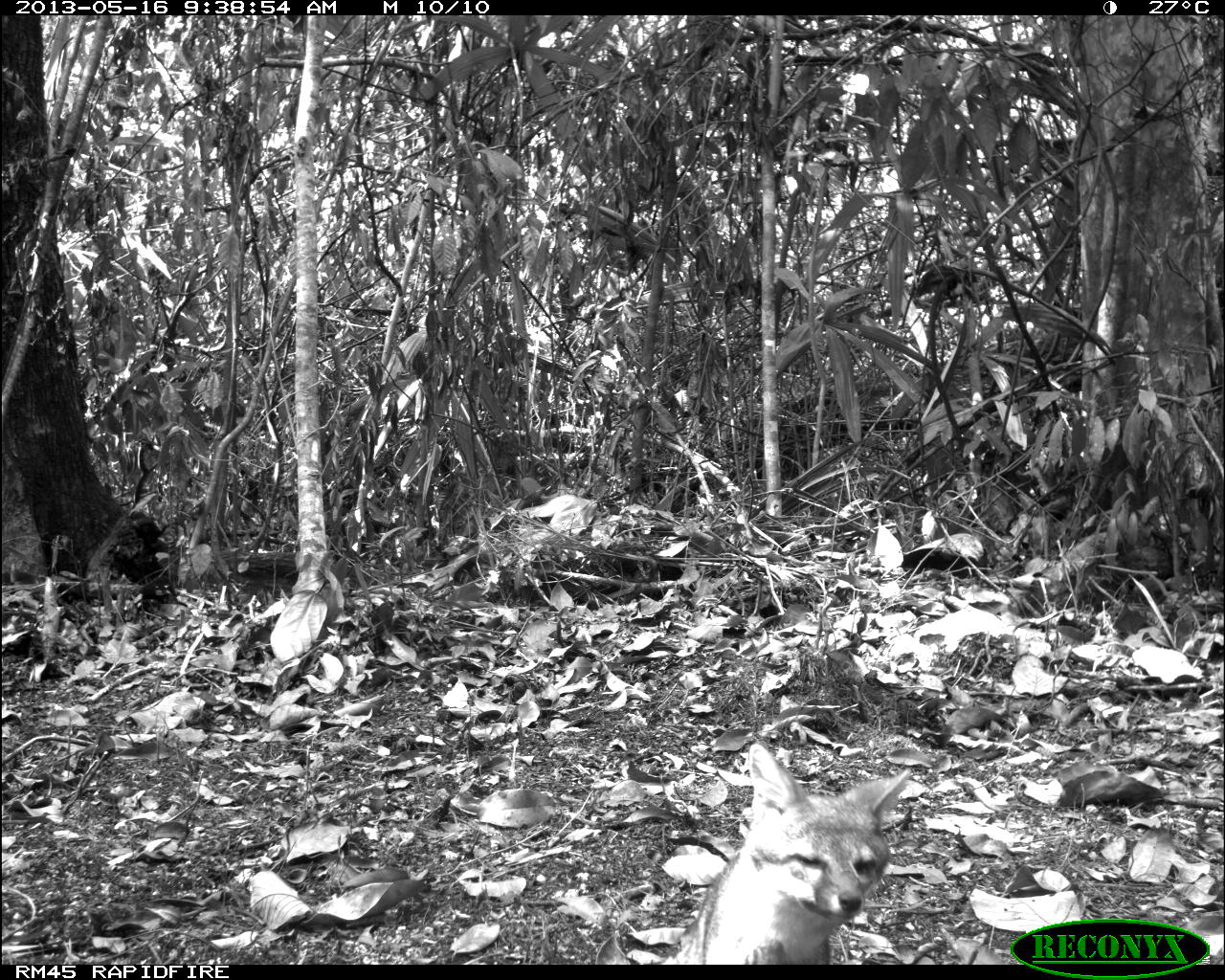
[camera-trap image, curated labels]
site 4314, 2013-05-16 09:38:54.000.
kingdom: Animalia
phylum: Chordata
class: Mammalia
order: Carnivora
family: Canidae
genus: Urocyon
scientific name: Urocyon cinereoargenteus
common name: gray fox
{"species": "Urocyon cinereoargenteus (gray fox)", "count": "1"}